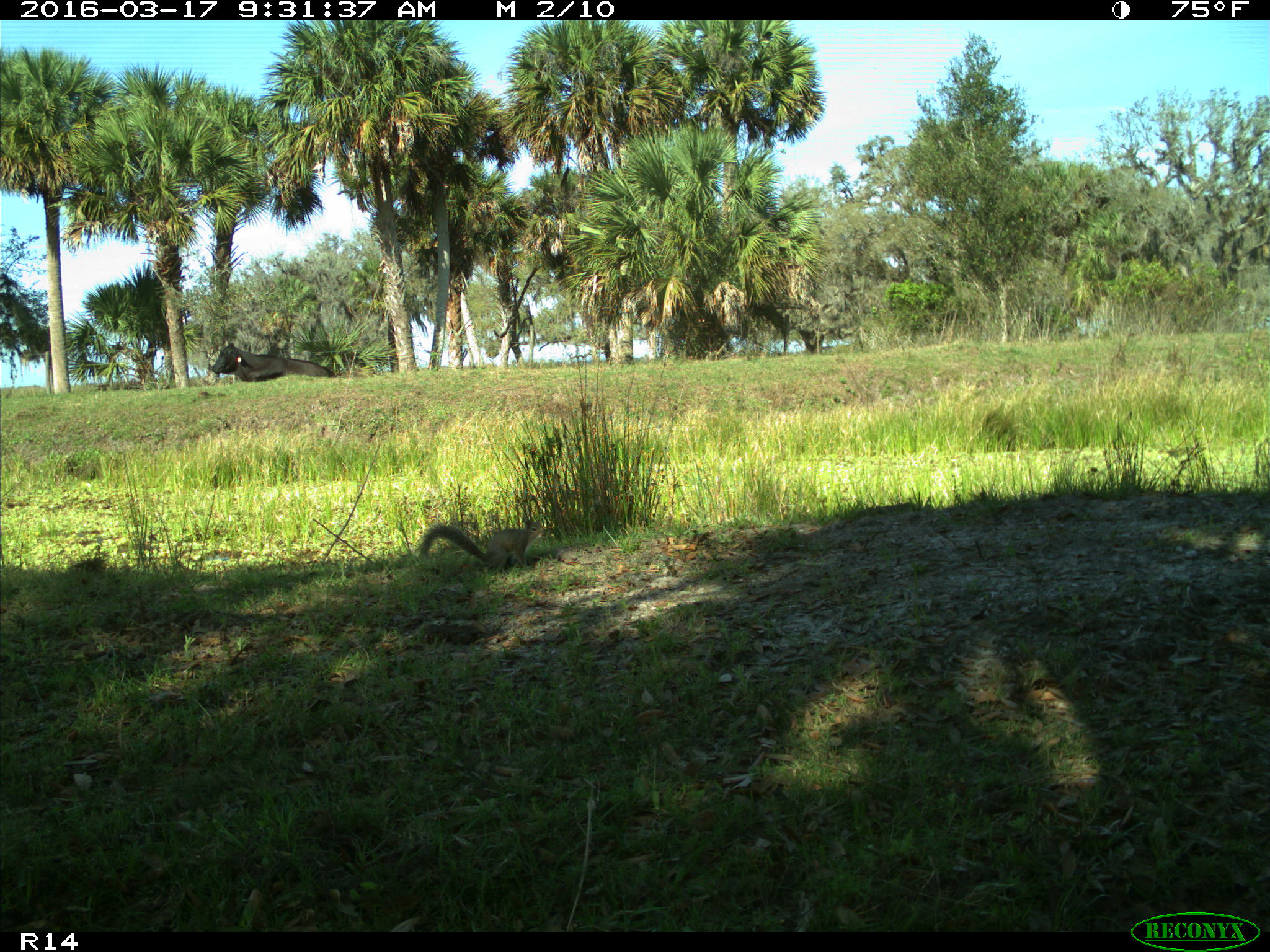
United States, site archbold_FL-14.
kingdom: Animalia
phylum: Chordata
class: Mammalia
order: Artiodactyla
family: Bovidae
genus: Bos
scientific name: Bos taurus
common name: domestic cow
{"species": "Bos taurus (domestic cow)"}